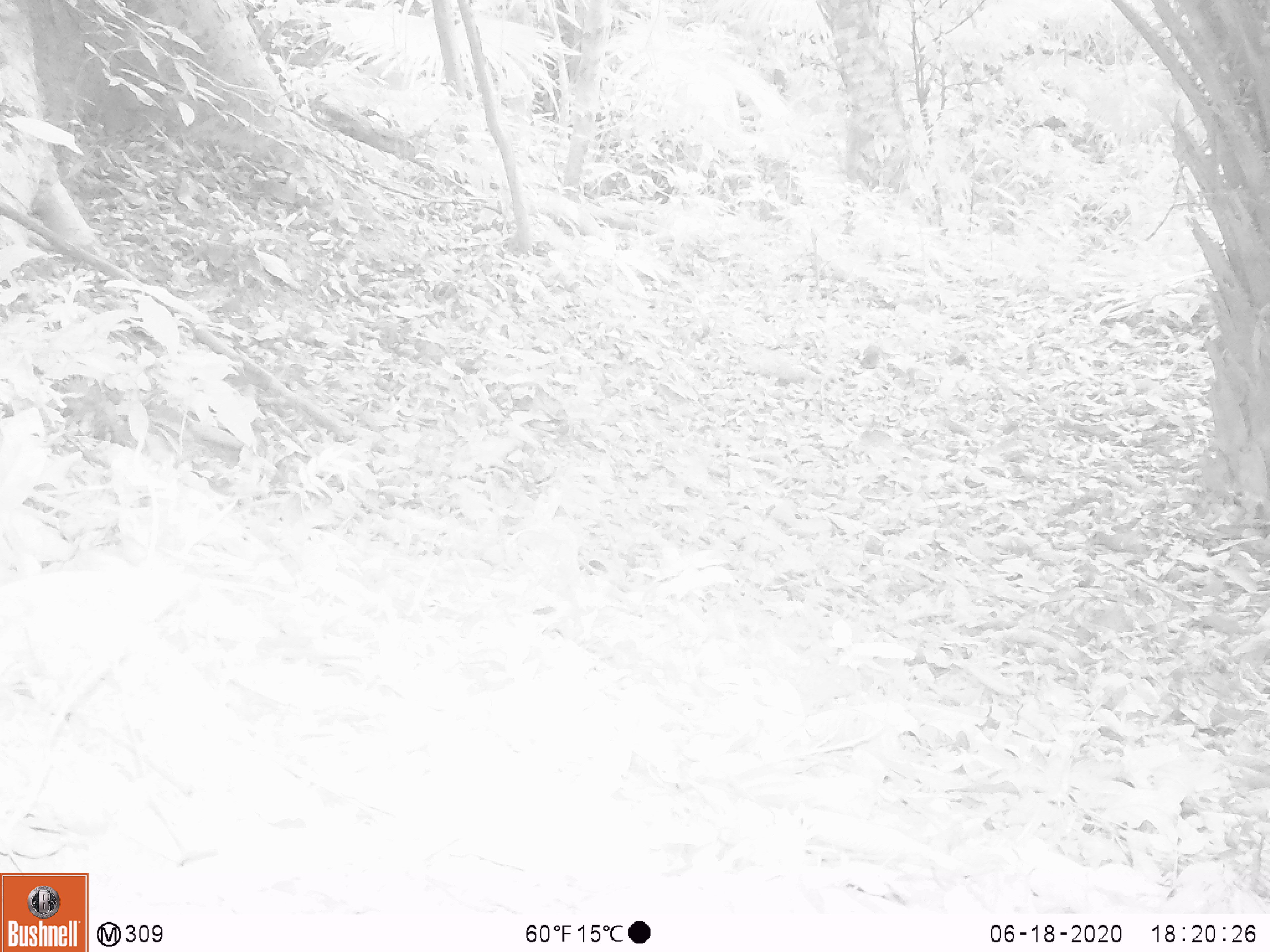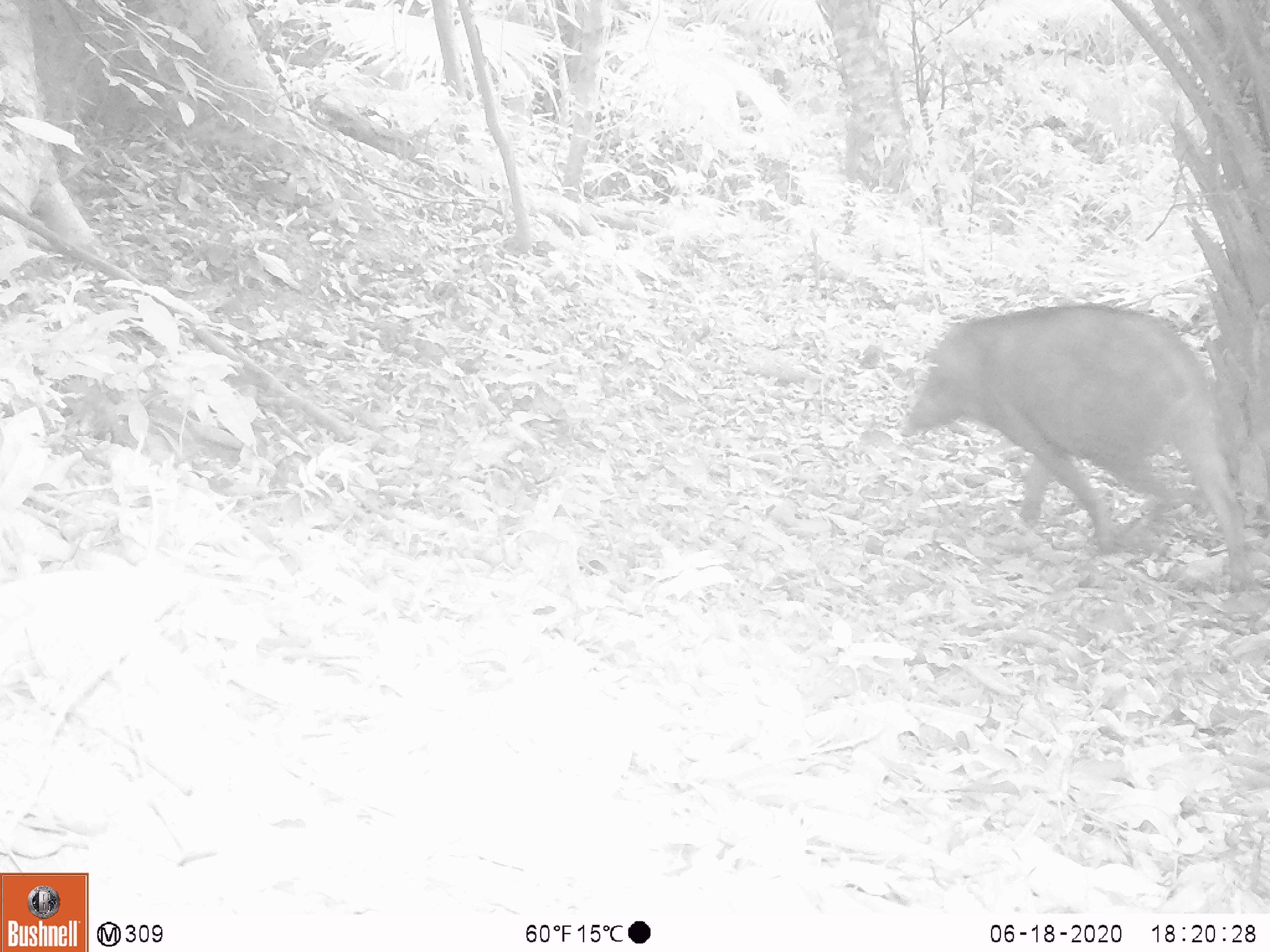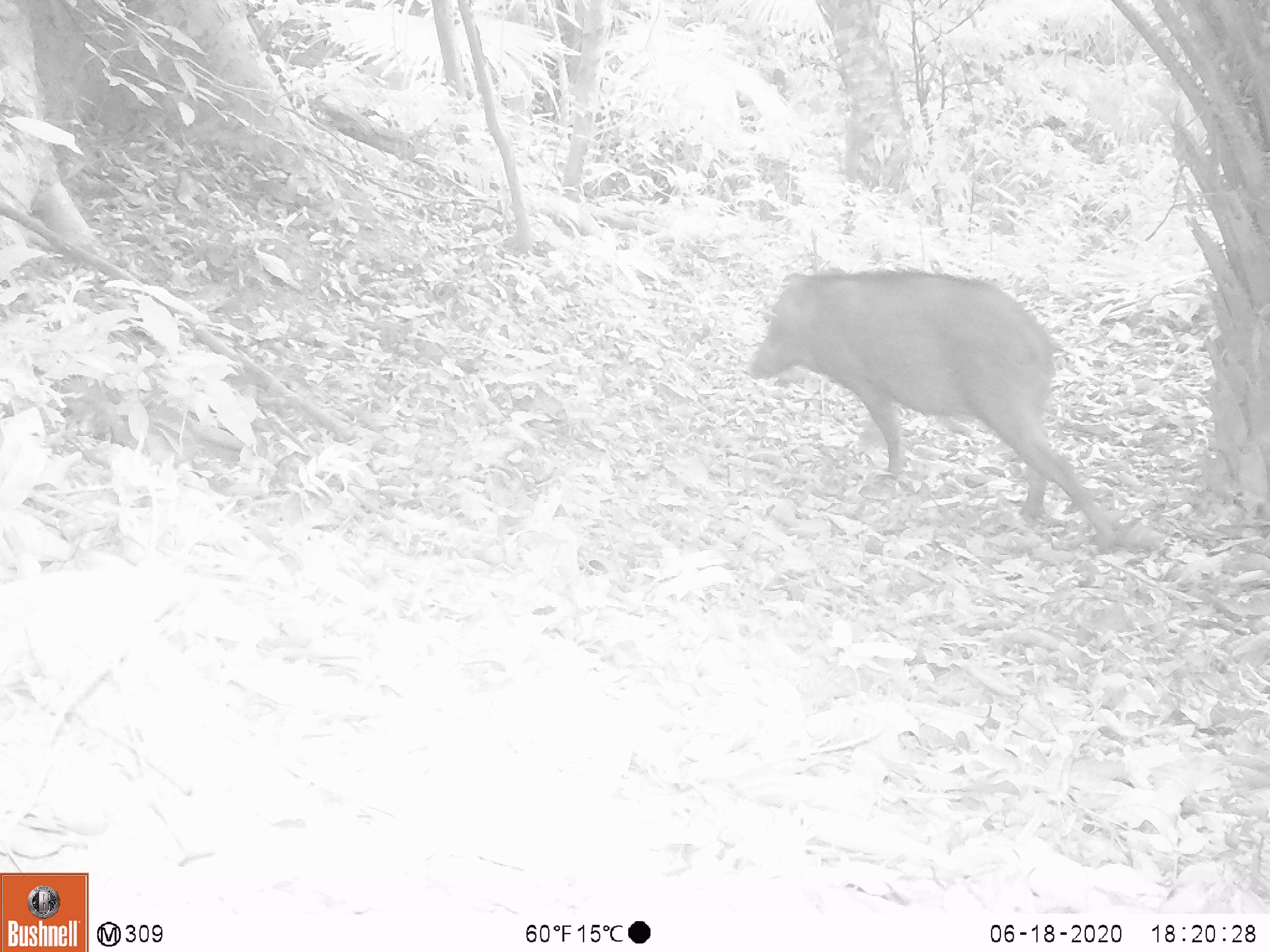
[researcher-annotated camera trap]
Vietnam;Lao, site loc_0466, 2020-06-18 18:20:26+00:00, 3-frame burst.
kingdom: Animalia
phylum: Chordata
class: Mammalia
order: Artiodactyla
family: Suidae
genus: Sus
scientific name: Sus scrofa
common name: eurasian wild pig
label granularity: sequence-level